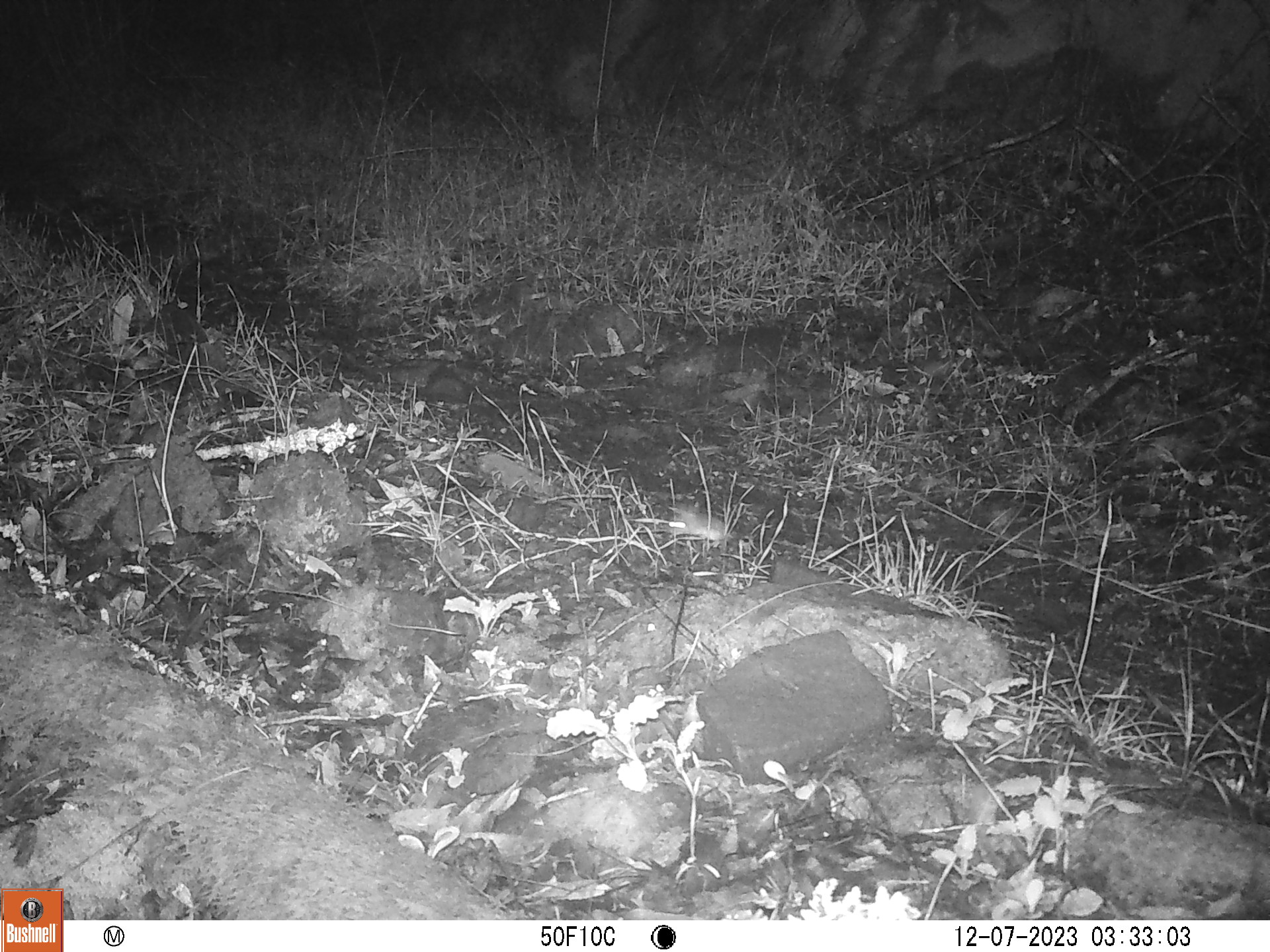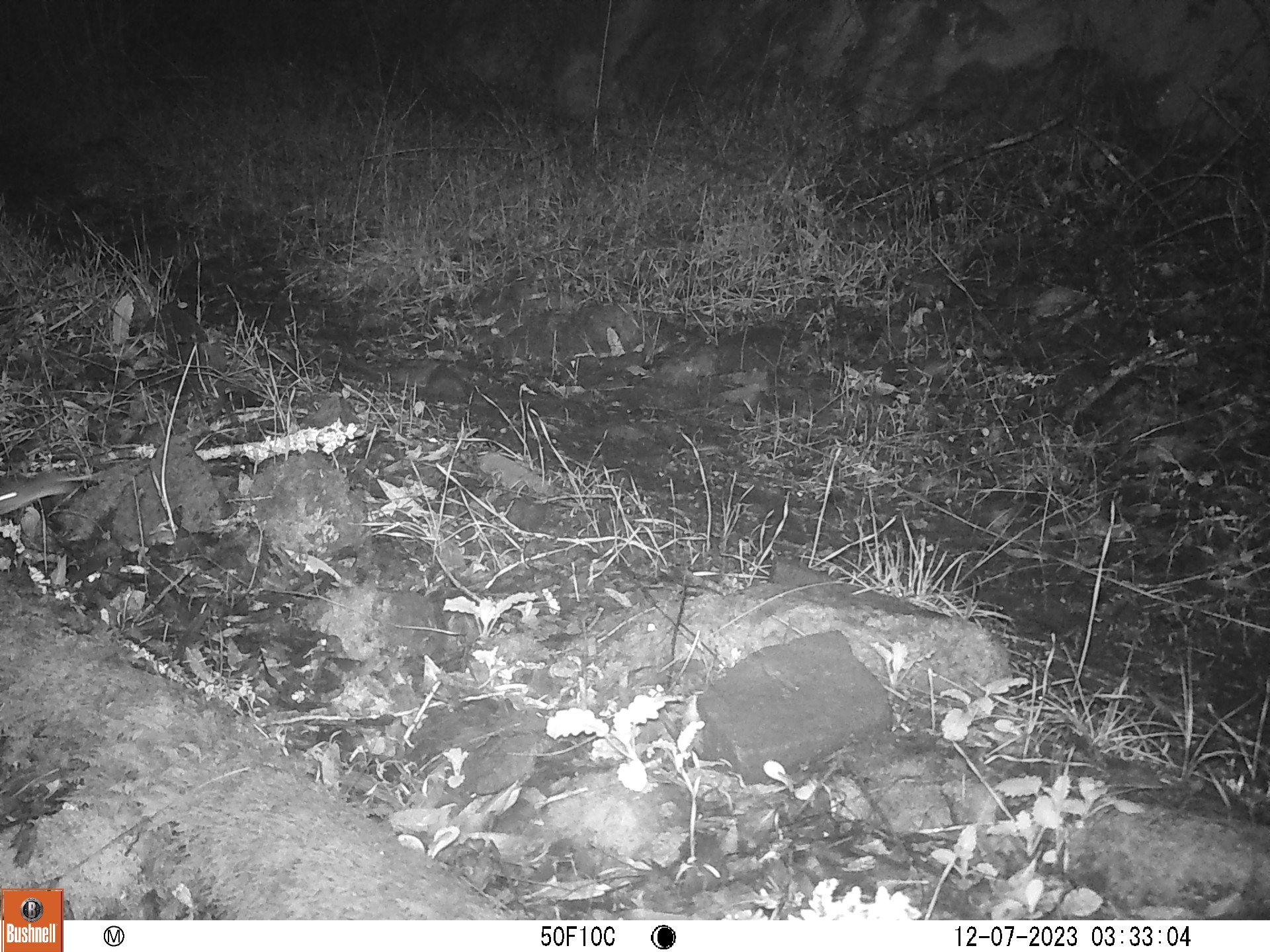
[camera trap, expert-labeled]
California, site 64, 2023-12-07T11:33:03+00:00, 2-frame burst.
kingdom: Animalia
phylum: Chordata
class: Mammalia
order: Rodentia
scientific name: Rodentia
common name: mouse or rat